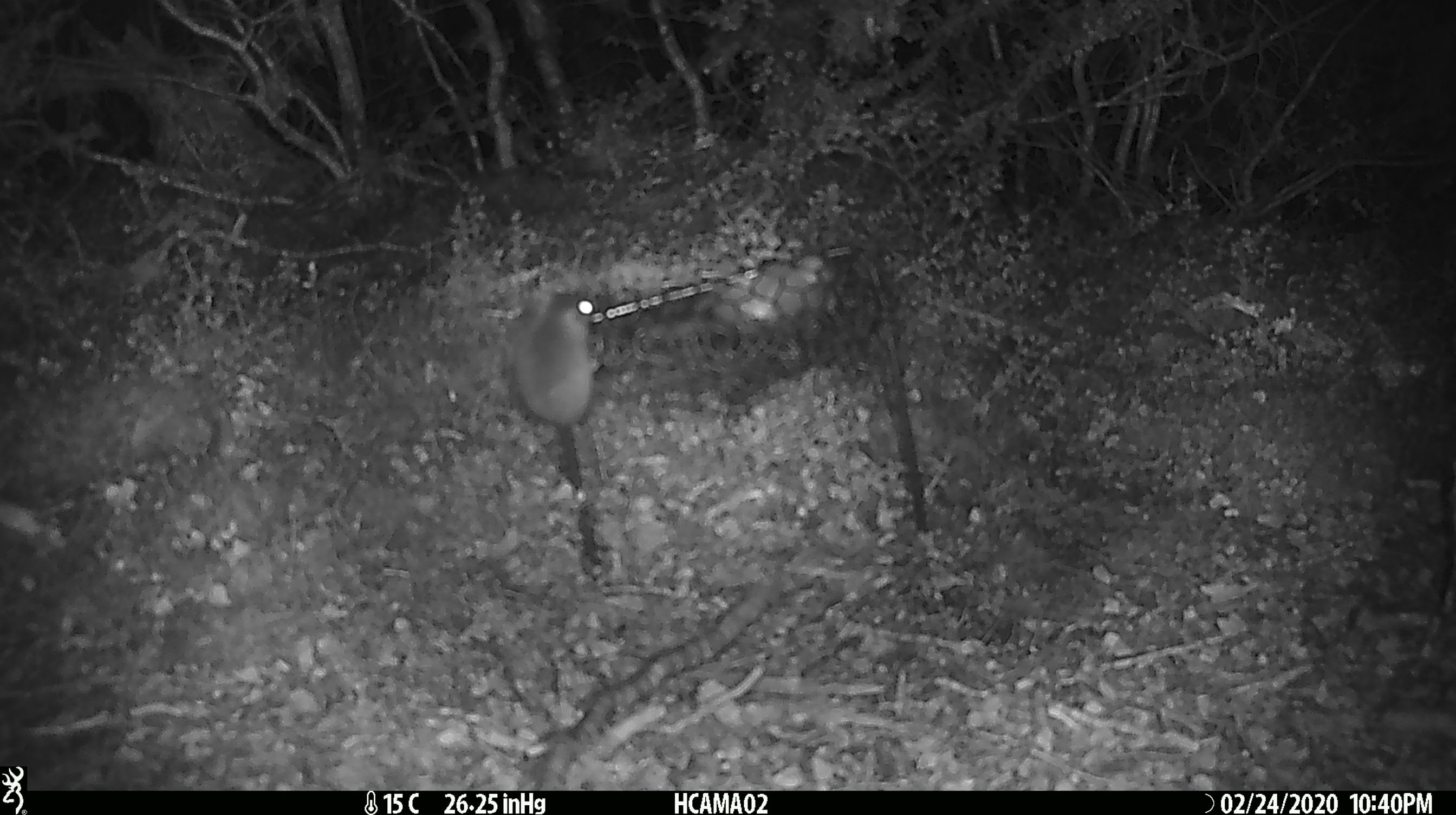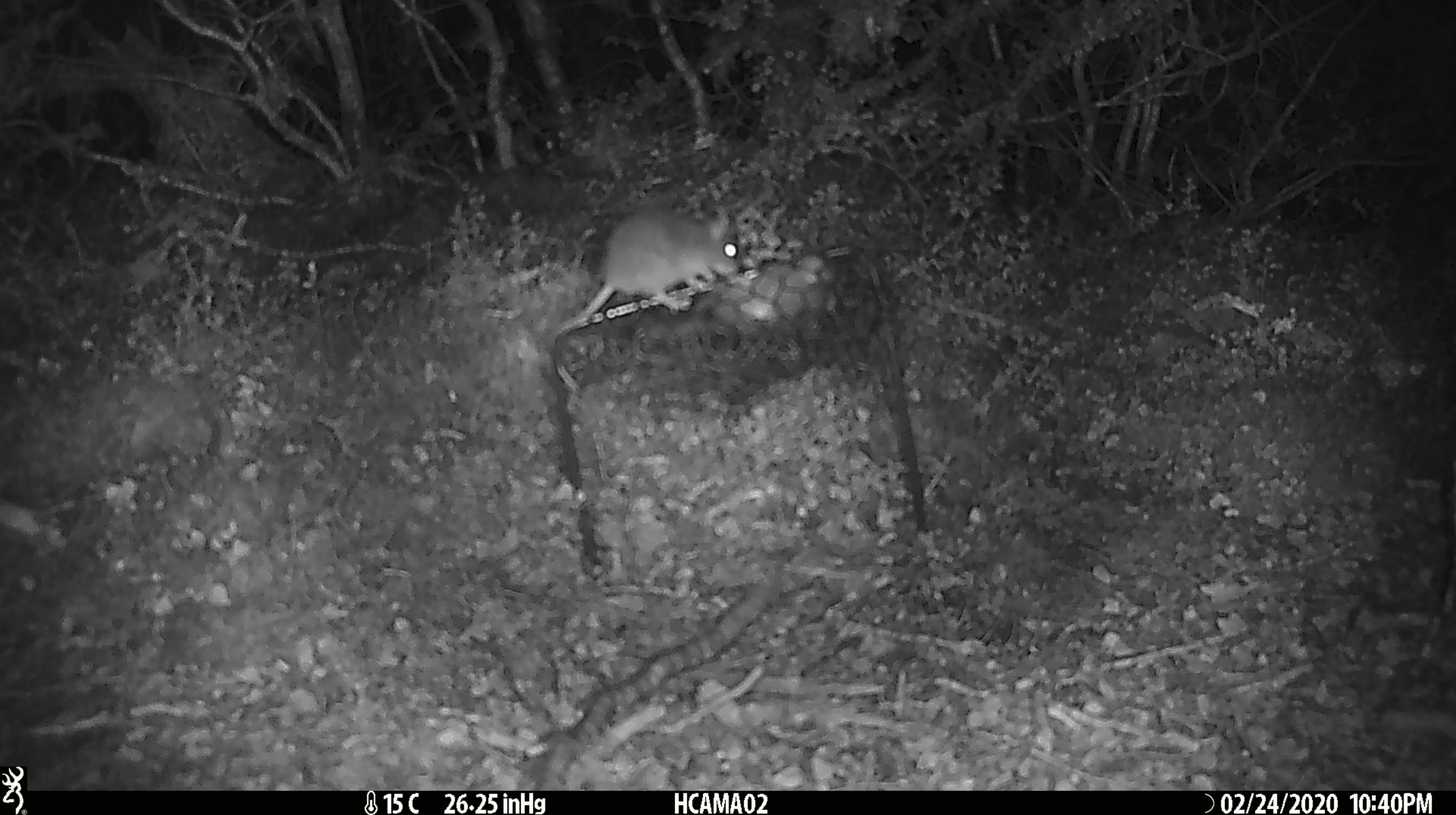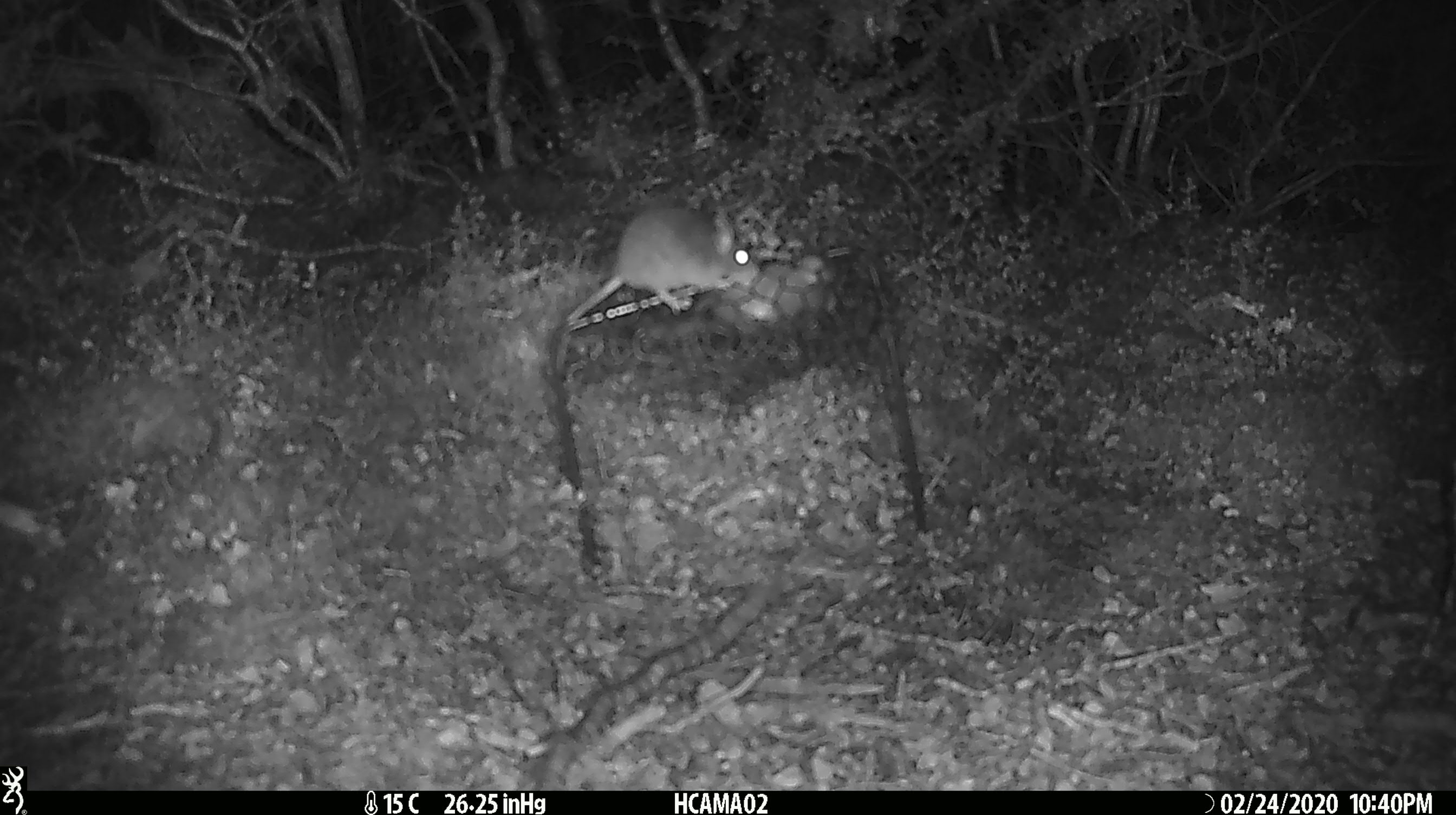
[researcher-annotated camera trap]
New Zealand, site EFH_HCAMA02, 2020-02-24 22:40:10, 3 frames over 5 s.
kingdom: Animalia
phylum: Chordata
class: Mammalia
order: Rodentia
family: Muridae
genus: Mus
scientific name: Mus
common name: mouse